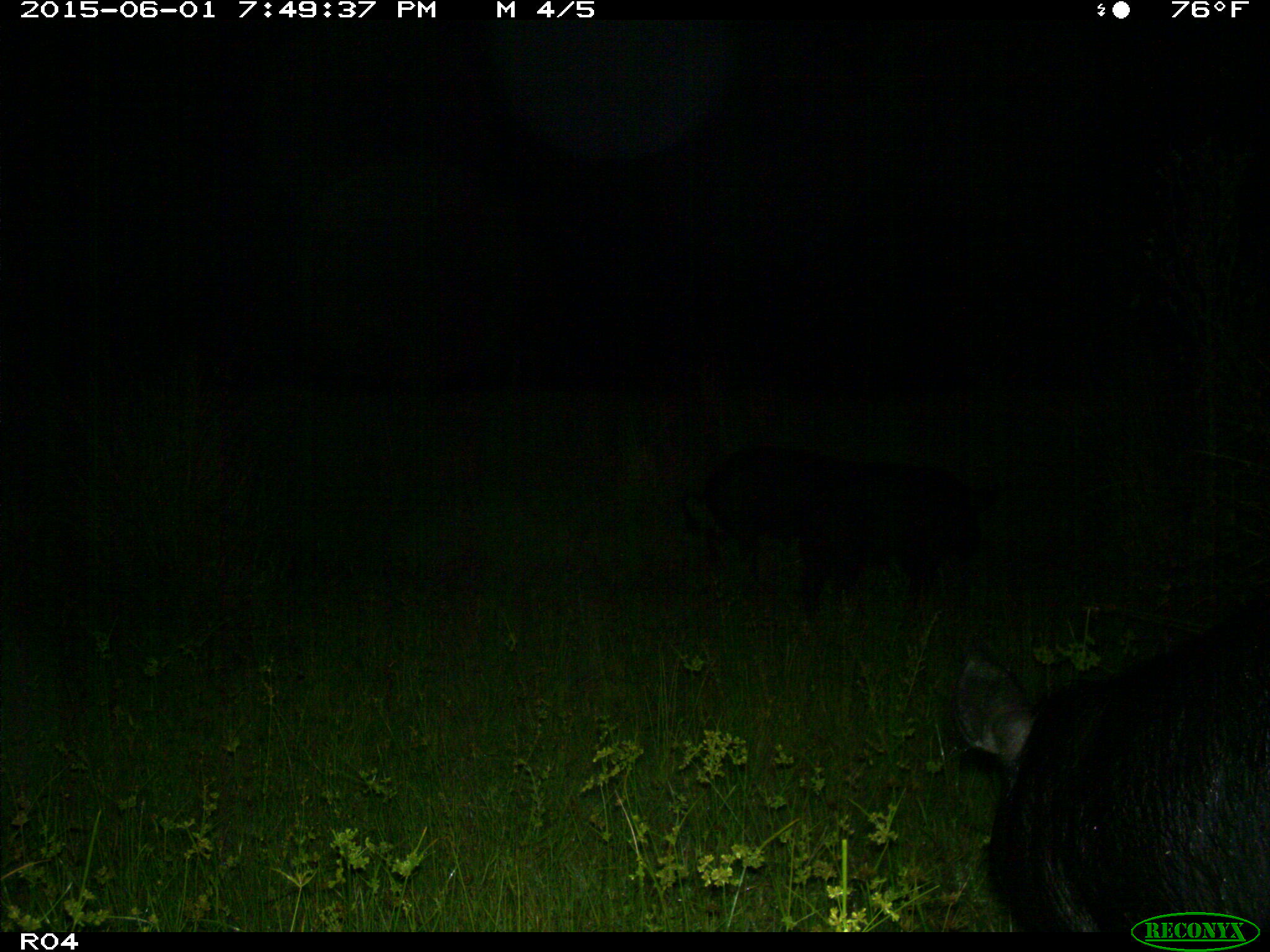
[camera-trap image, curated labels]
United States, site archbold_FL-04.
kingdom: Animalia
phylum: Chordata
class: Mammalia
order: Artiodactyla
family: Suidae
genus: Sus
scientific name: Sus scrofa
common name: wild boar